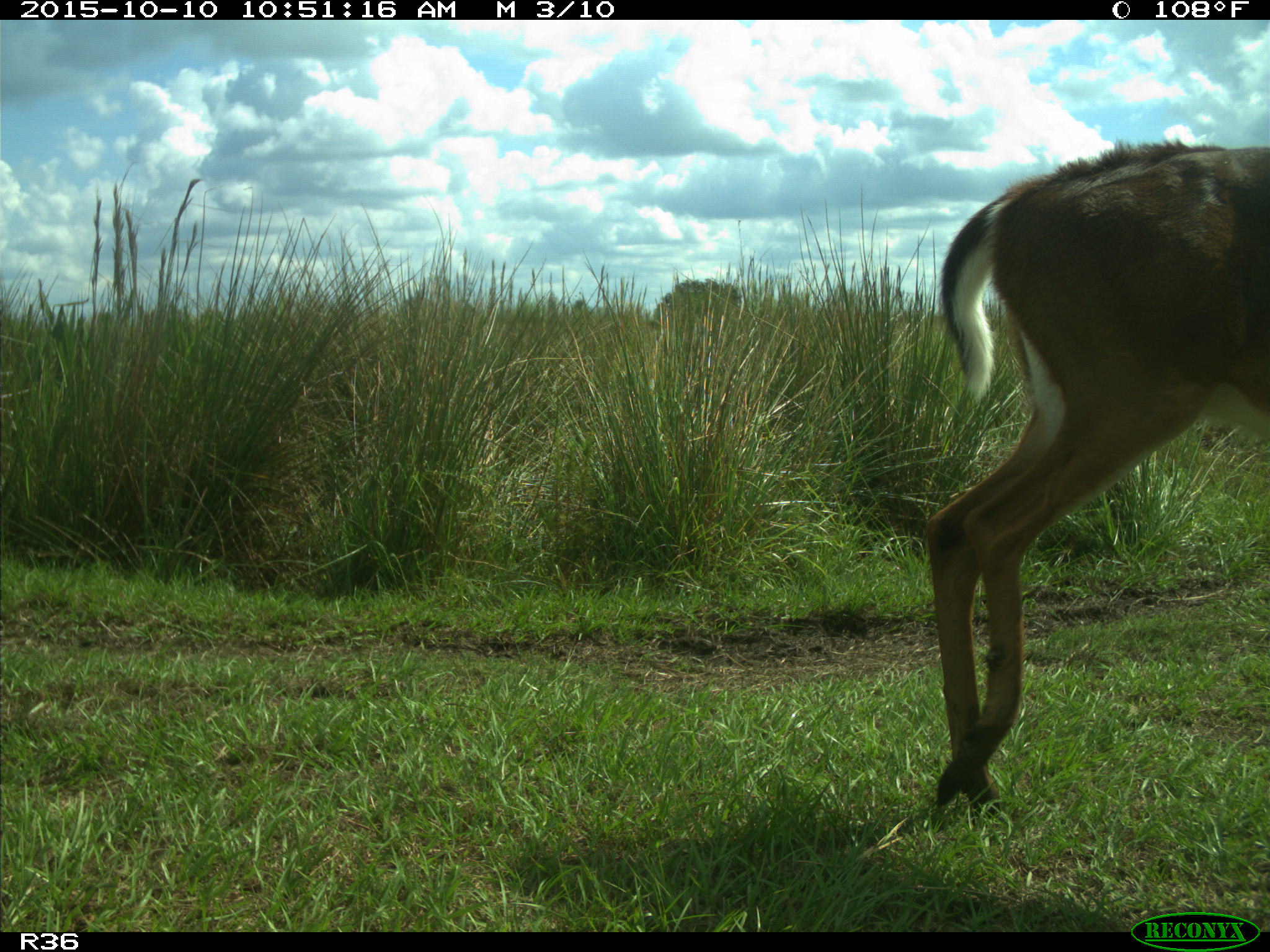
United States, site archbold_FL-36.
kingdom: Animalia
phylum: Chordata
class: Mammalia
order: Artiodactyla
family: Cervidae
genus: Odocoileus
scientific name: Odocoileus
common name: deer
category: unidentified deer